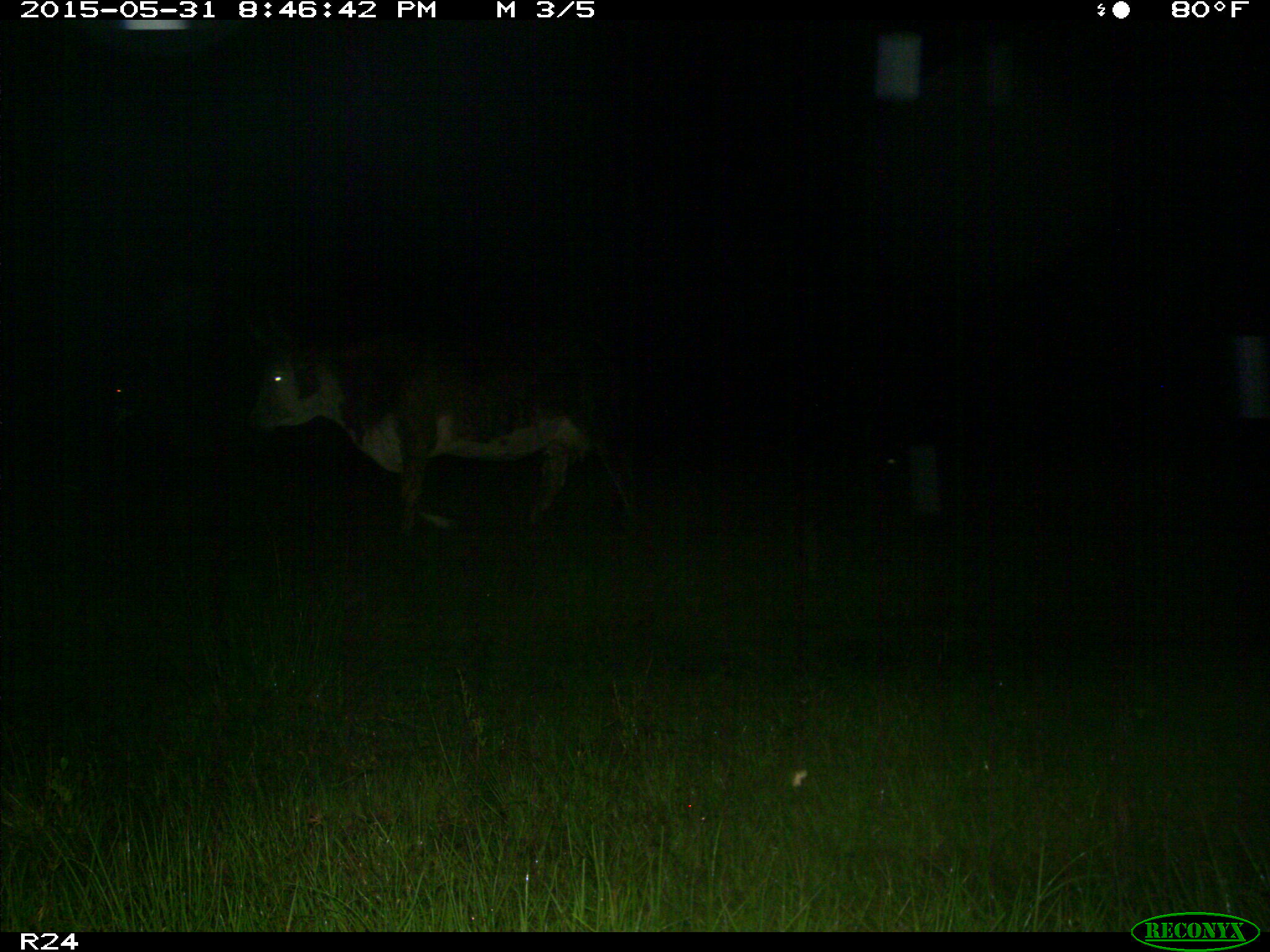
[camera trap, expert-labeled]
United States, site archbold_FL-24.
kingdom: Animalia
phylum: Chordata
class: Mammalia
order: Artiodactyla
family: Bovidae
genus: Bos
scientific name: Bos taurus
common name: domestic cow